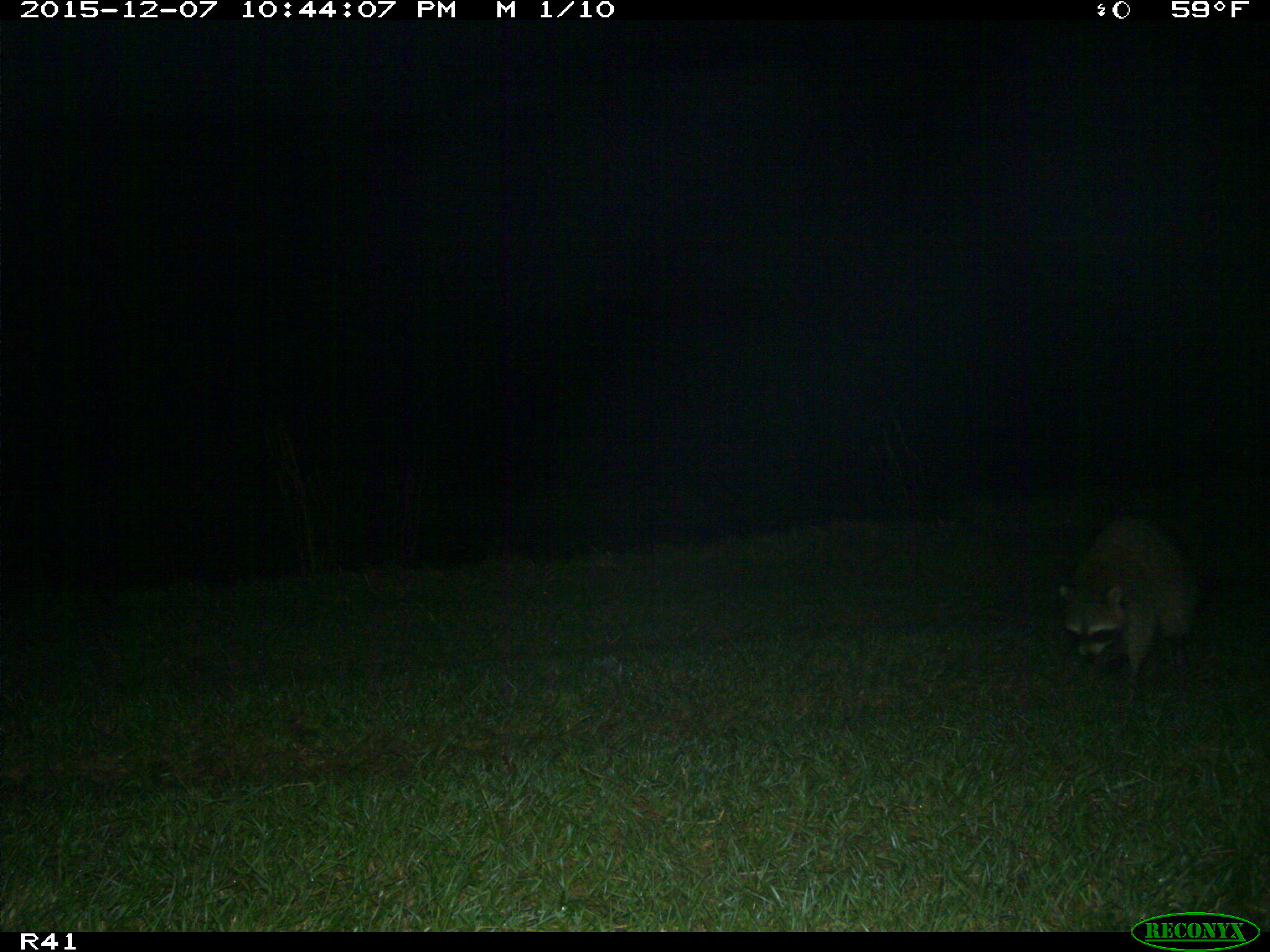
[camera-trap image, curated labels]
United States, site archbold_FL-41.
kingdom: Animalia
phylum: Chordata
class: Mammalia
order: Carnivora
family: Procyonidae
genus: Procyon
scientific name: Procyon lotor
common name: common raccoon